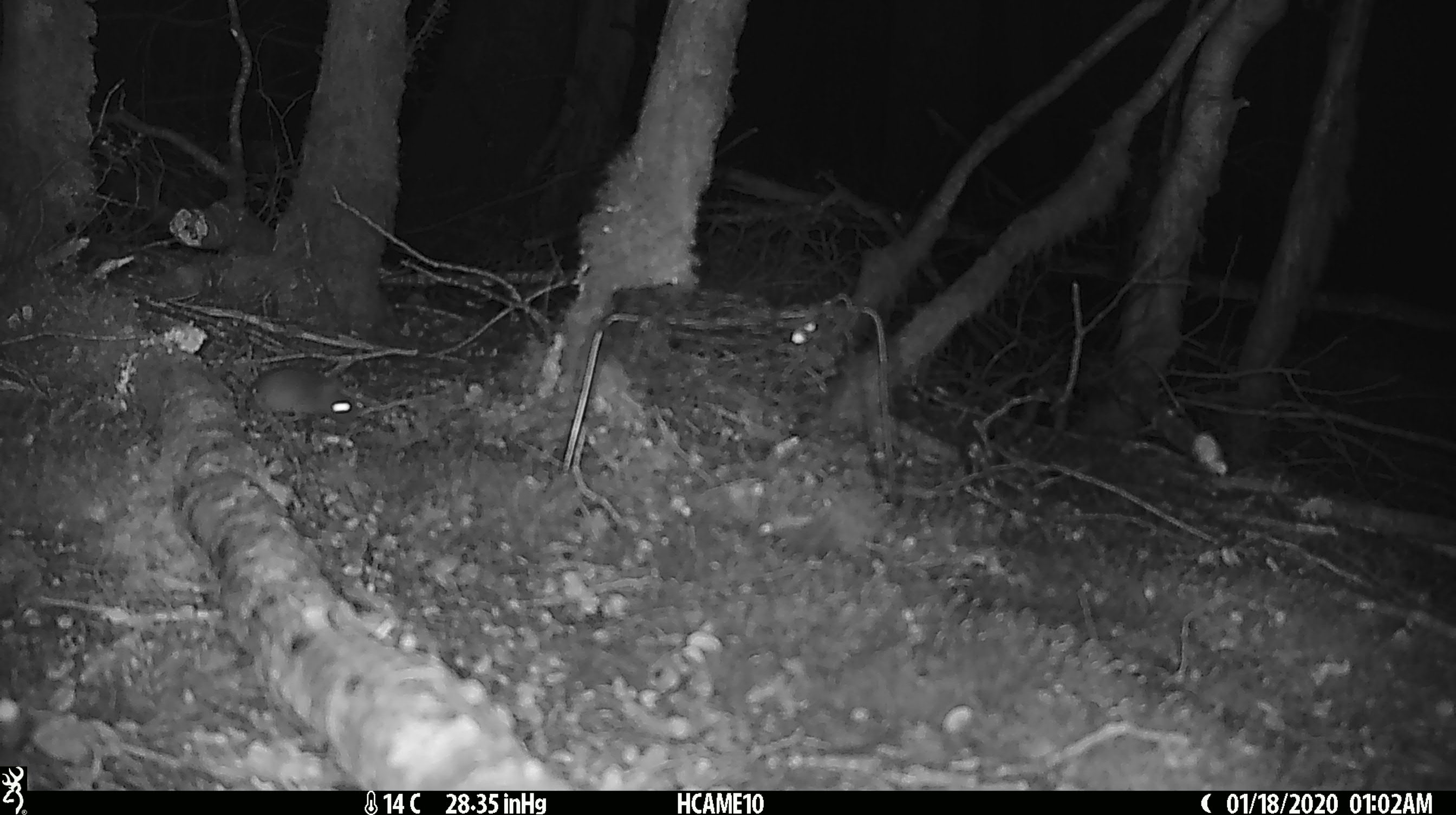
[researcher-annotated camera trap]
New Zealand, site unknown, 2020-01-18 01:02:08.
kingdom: Animalia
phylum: Chordata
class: Mammalia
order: Rodentia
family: Muridae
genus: Mus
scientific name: Mus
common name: mouse